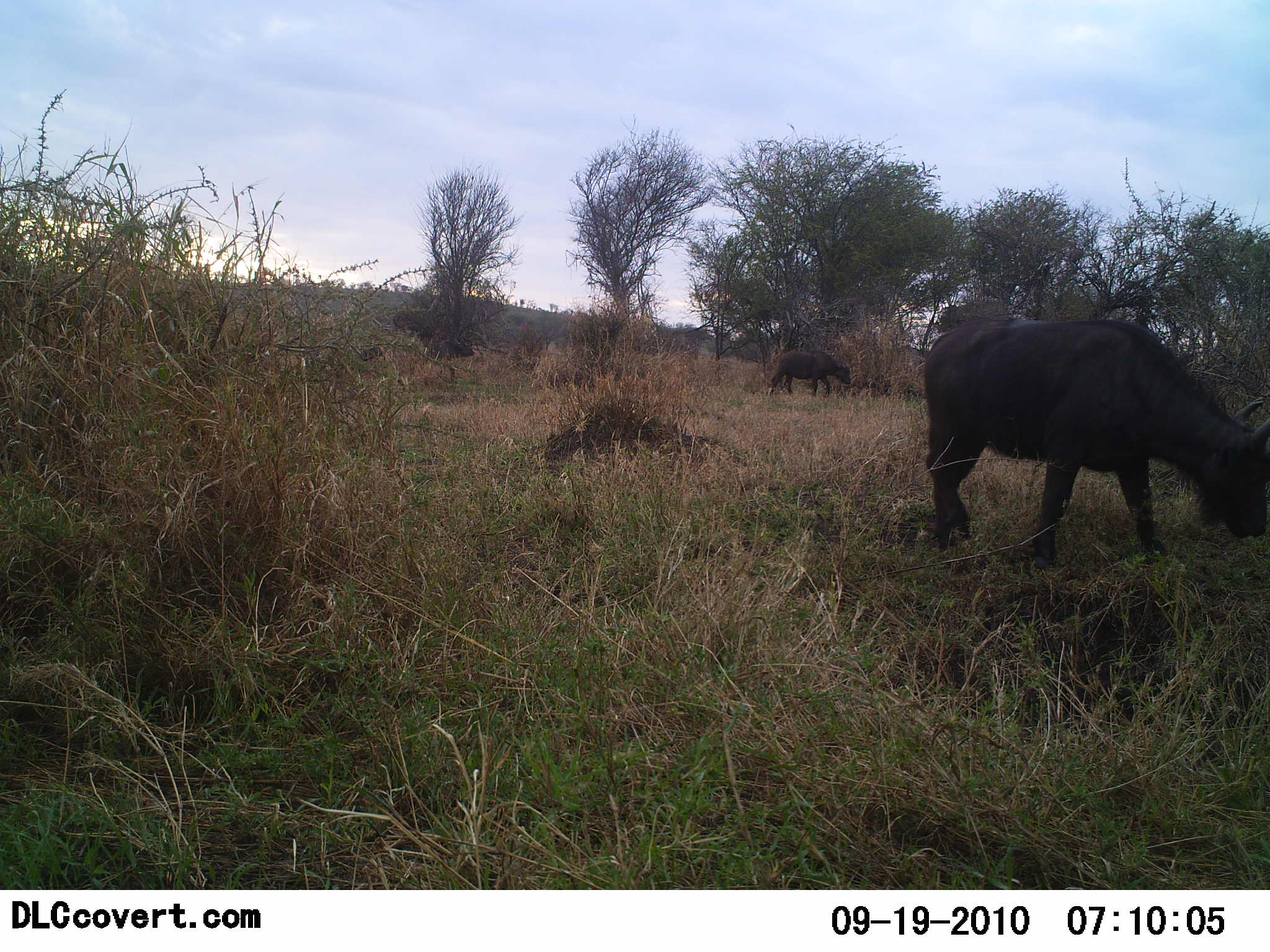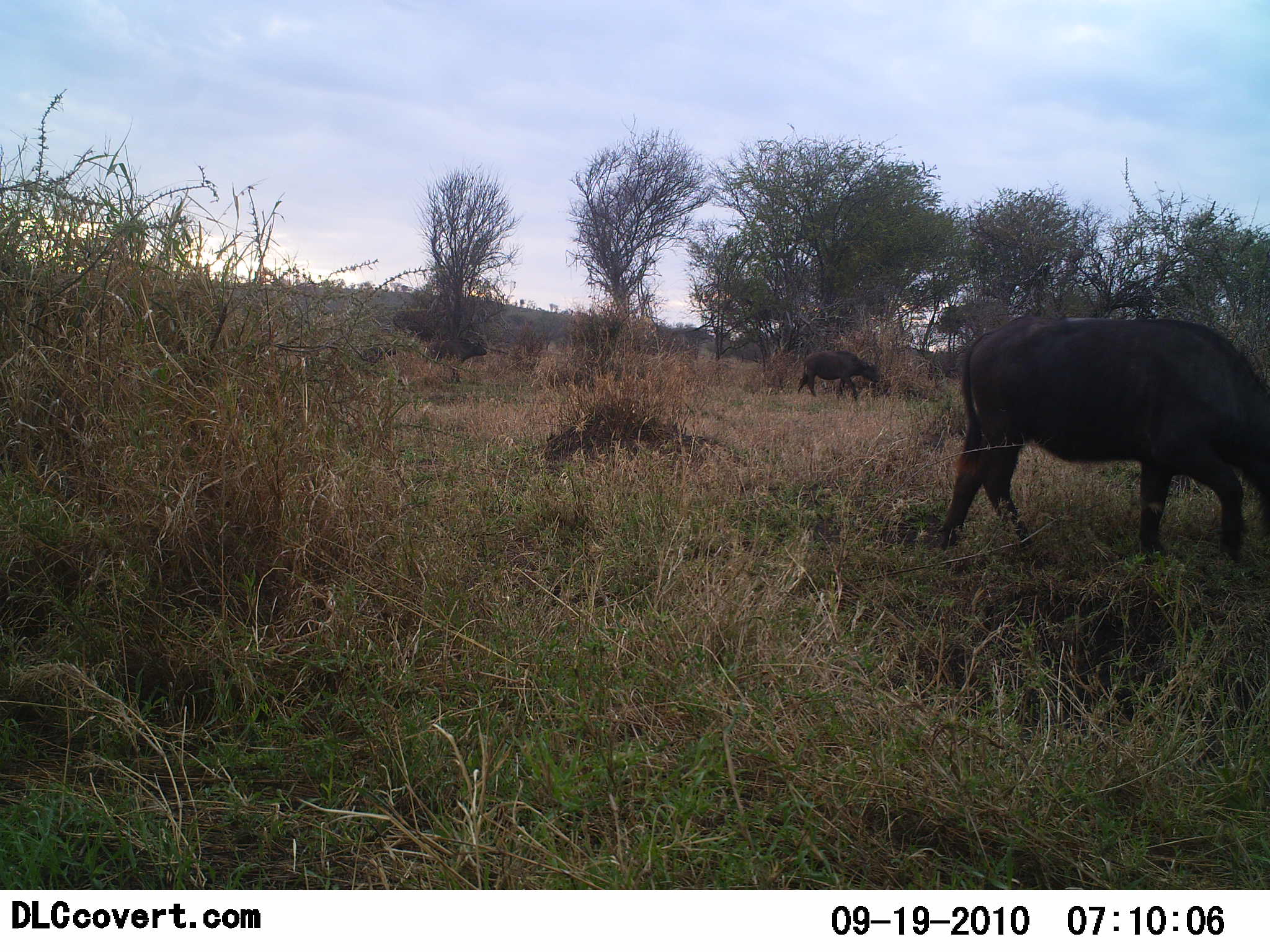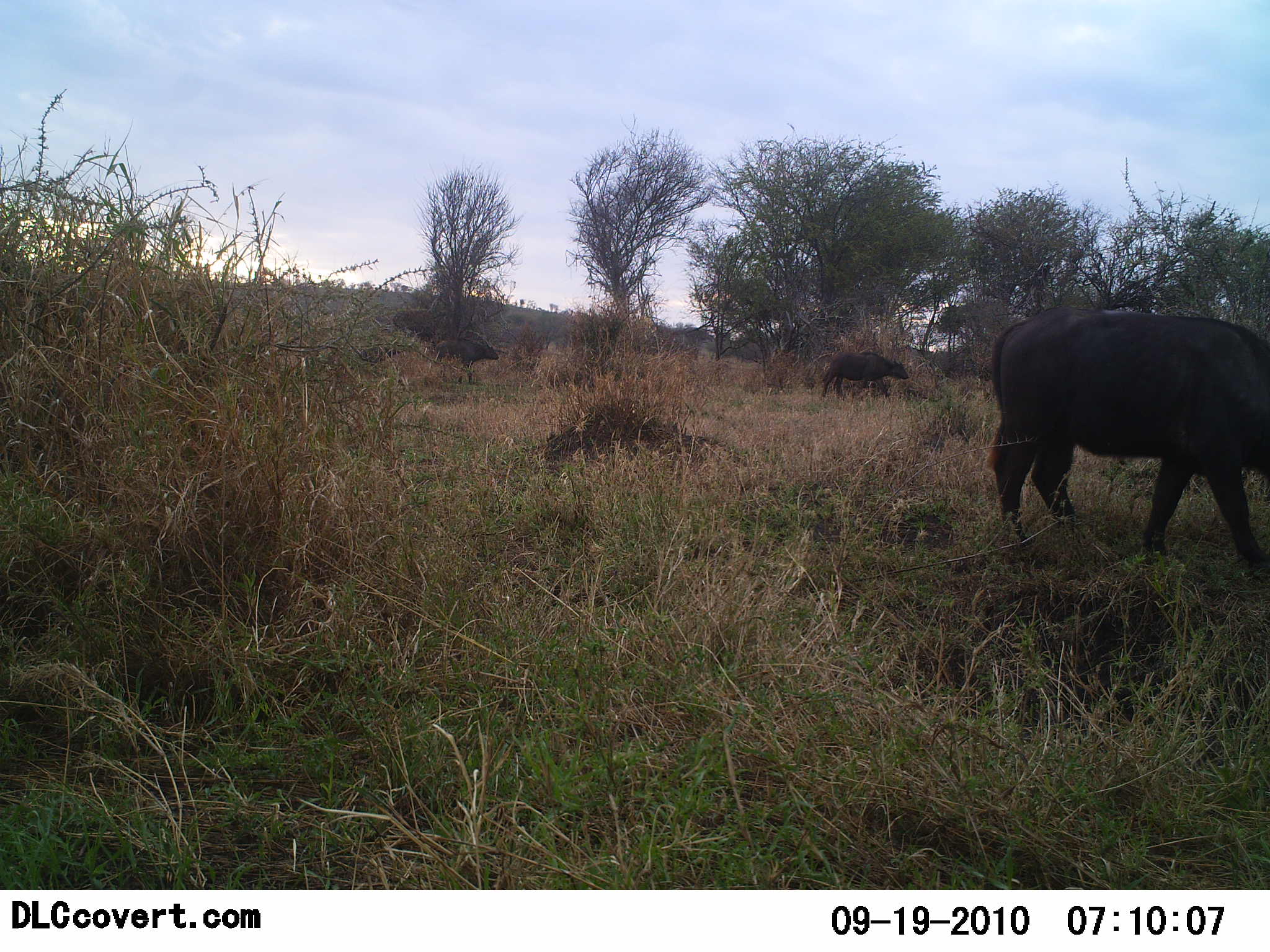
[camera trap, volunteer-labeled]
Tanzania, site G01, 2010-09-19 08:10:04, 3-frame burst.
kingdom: Animalia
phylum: Chordata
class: Mammalia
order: Artiodactyla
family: Bovidae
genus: Connochaetes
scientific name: Connochaetes taurinus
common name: blue wildebeest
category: wildebeest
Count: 3.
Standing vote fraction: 15%.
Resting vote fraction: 0%.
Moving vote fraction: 77%.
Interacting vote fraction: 0%.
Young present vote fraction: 0%.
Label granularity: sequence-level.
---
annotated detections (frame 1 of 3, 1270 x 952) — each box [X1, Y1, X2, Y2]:
animal: [923, 318, 1270, 571]; [770, 351, 852, 397]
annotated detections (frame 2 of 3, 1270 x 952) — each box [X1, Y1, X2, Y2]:
animal: [936, 312, 1270, 564]; [796, 349, 881, 402]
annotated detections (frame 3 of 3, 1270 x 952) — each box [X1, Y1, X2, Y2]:
animal: [988, 305, 1270, 568]; [821, 350, 910, 399]